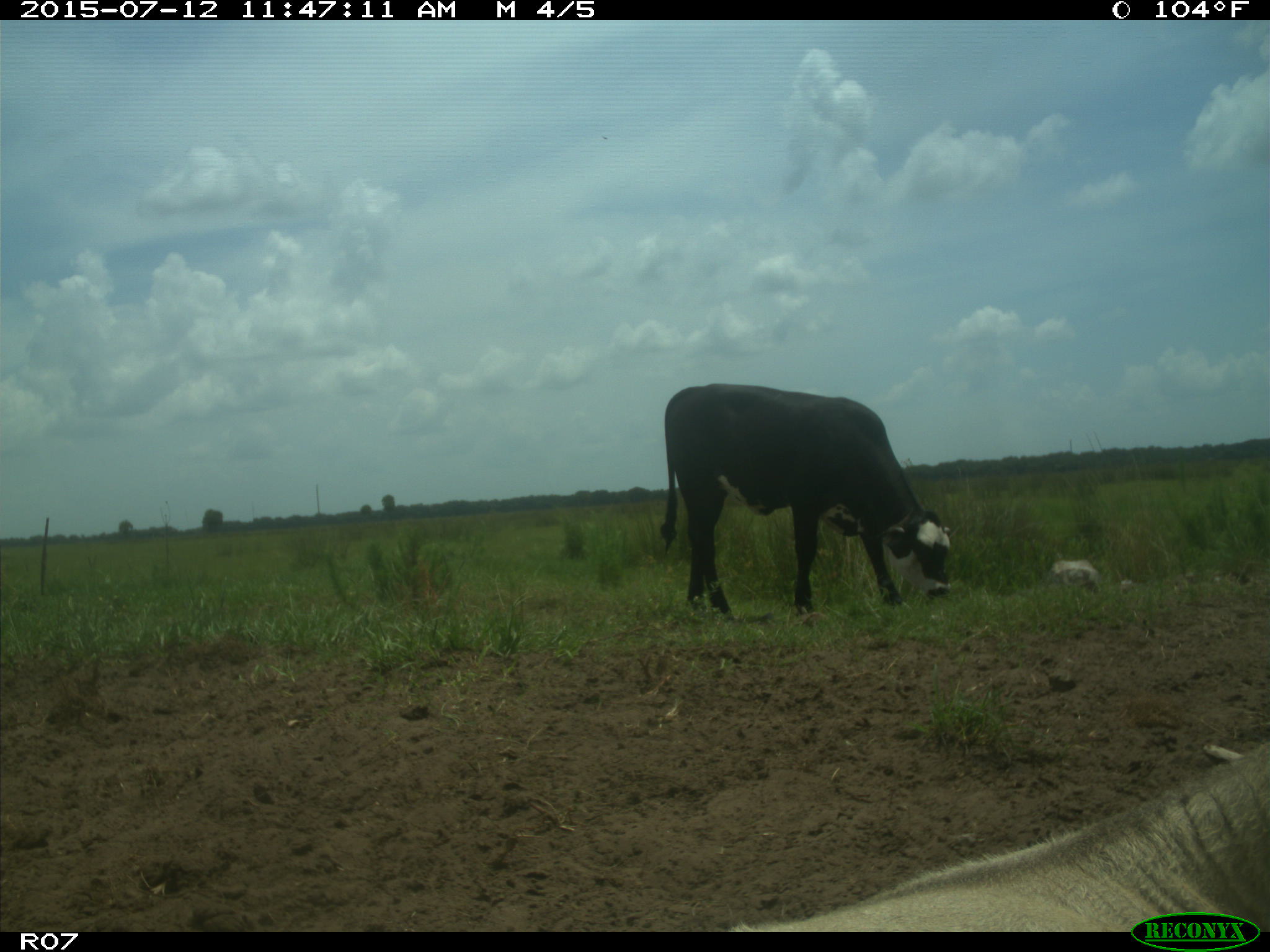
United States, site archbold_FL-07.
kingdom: Animalia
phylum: Chordata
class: Mammalia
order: Artiodactyla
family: Bovidae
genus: Bos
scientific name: Bos taurus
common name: domestic cow